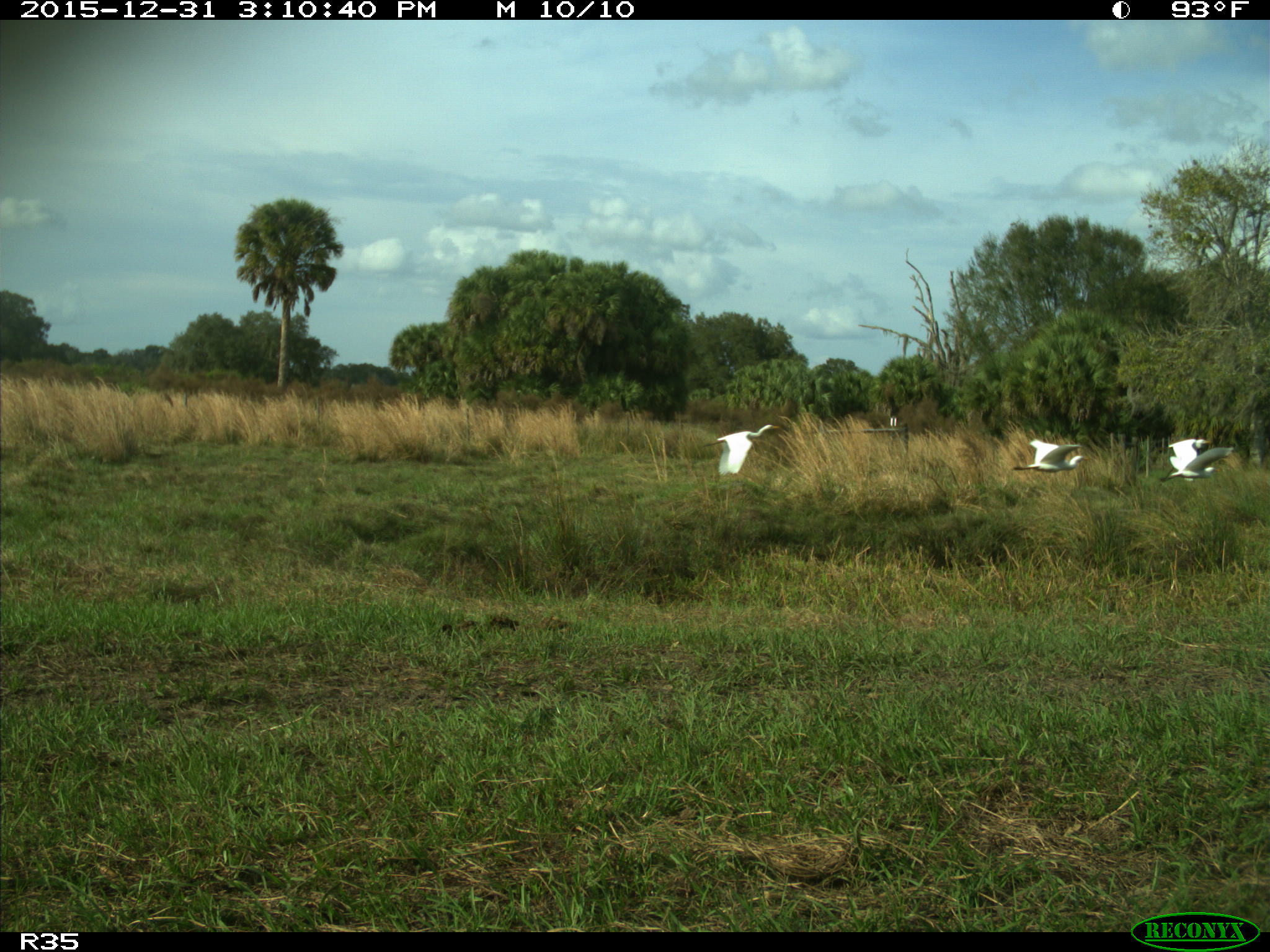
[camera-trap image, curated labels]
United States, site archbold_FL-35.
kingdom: Animalia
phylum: Chordata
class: Aves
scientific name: Aves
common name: birds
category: unidentified bird